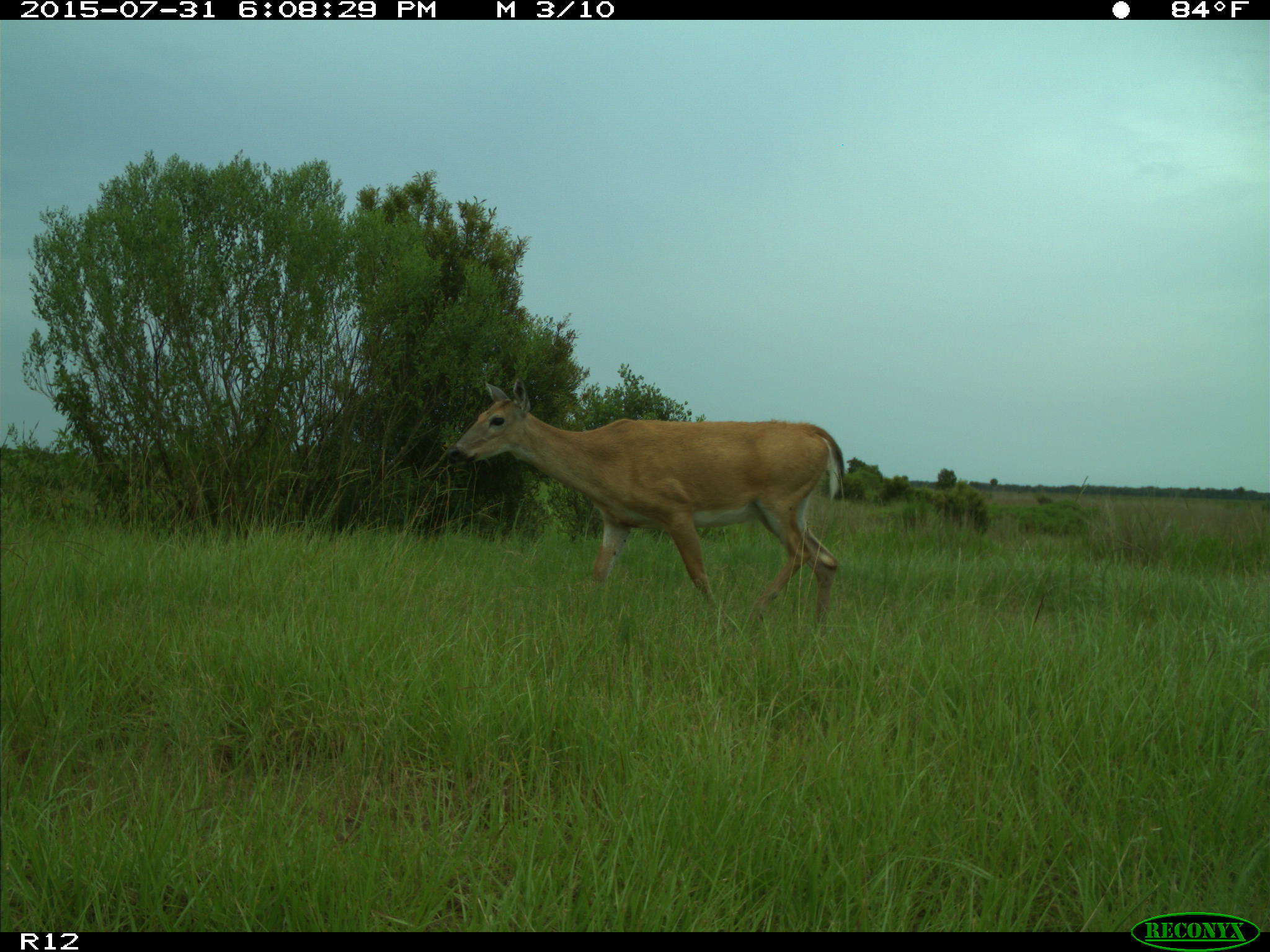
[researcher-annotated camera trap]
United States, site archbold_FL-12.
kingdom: Animalia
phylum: Chordata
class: Mammalia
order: Artiodactyla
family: Cervidae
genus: Odocoileus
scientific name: Odocoileus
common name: deer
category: unidentified deer